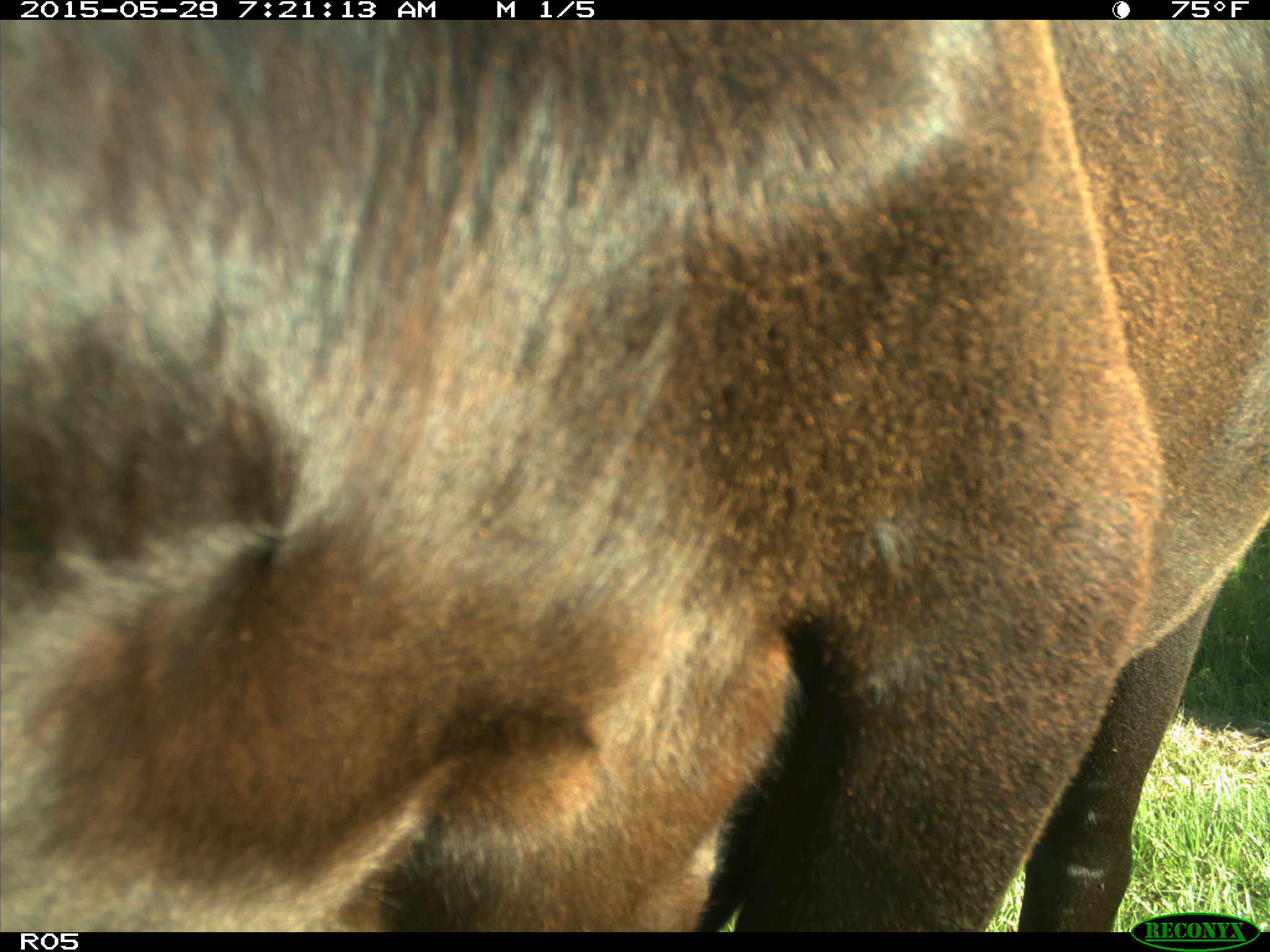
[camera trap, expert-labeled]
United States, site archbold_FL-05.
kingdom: Animalia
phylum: Chordata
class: Mammalia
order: Artiodactyla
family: Bovidae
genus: Bos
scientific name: Bos taurus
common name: domestic cow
Bos taurus (domestic cow).